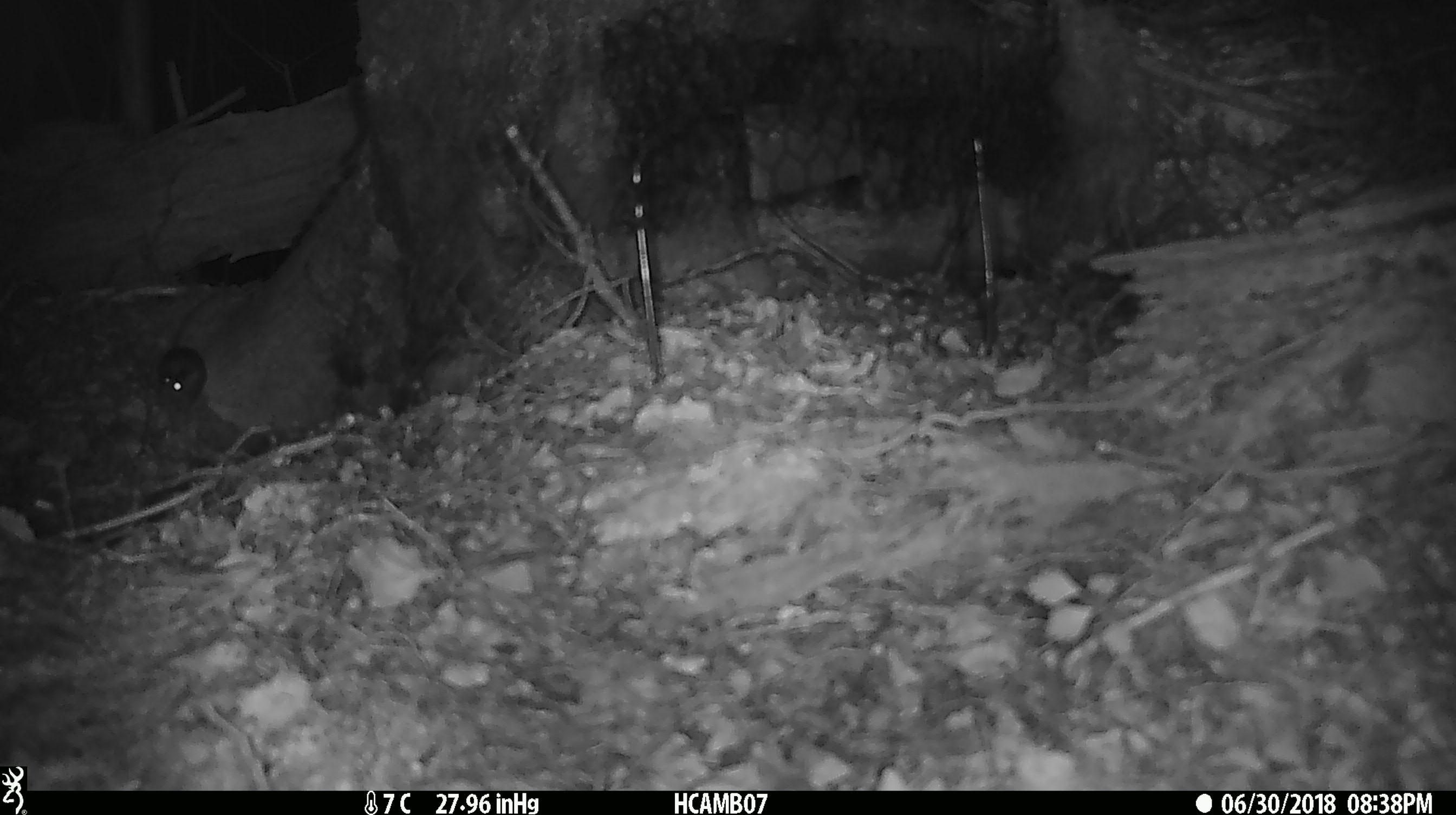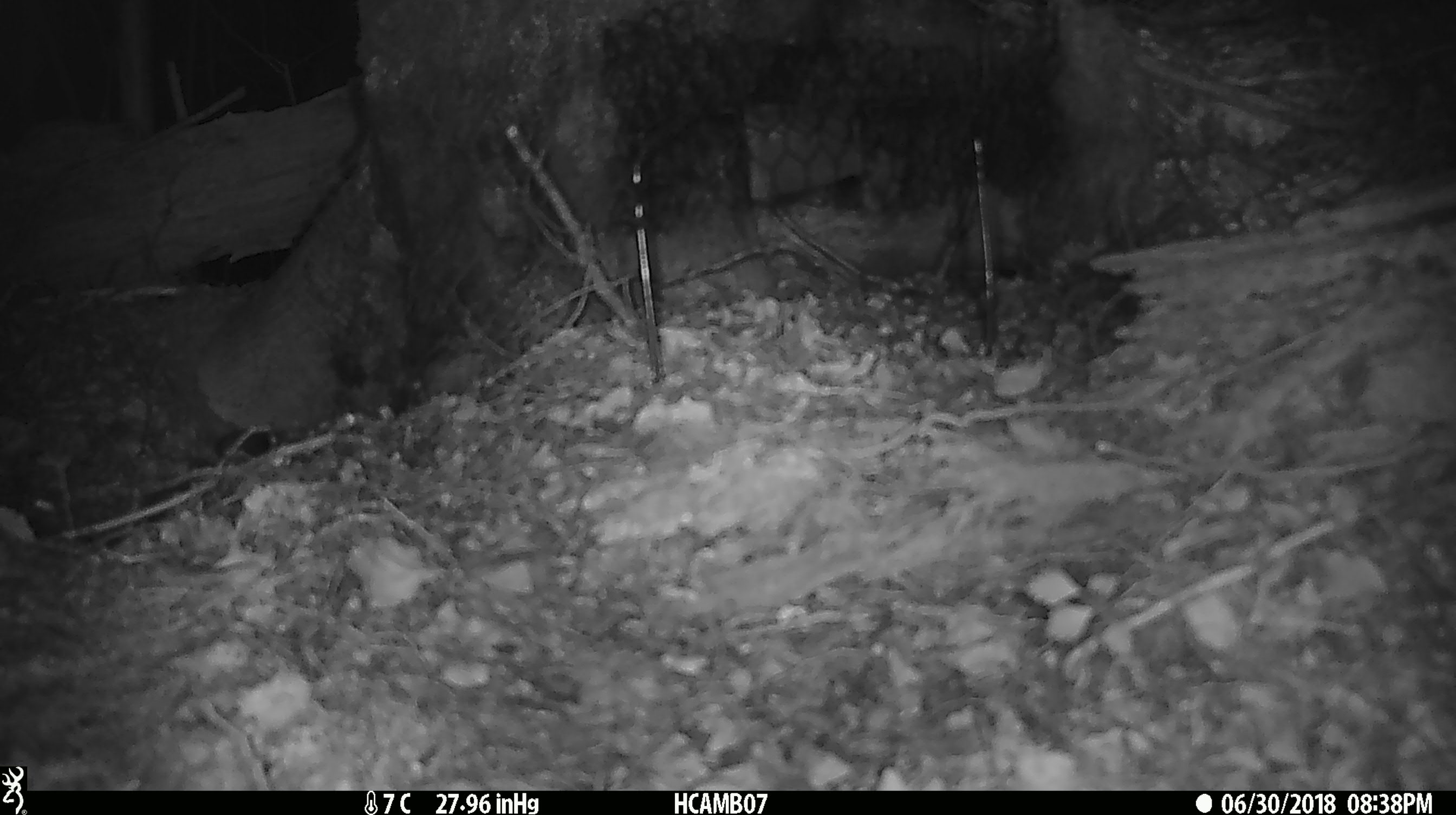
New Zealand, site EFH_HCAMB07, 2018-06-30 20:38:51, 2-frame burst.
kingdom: Animalia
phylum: Chordata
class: Mammalia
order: Rodentia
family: Muridae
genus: Mus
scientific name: Mus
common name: mouse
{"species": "mouse (Mus)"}